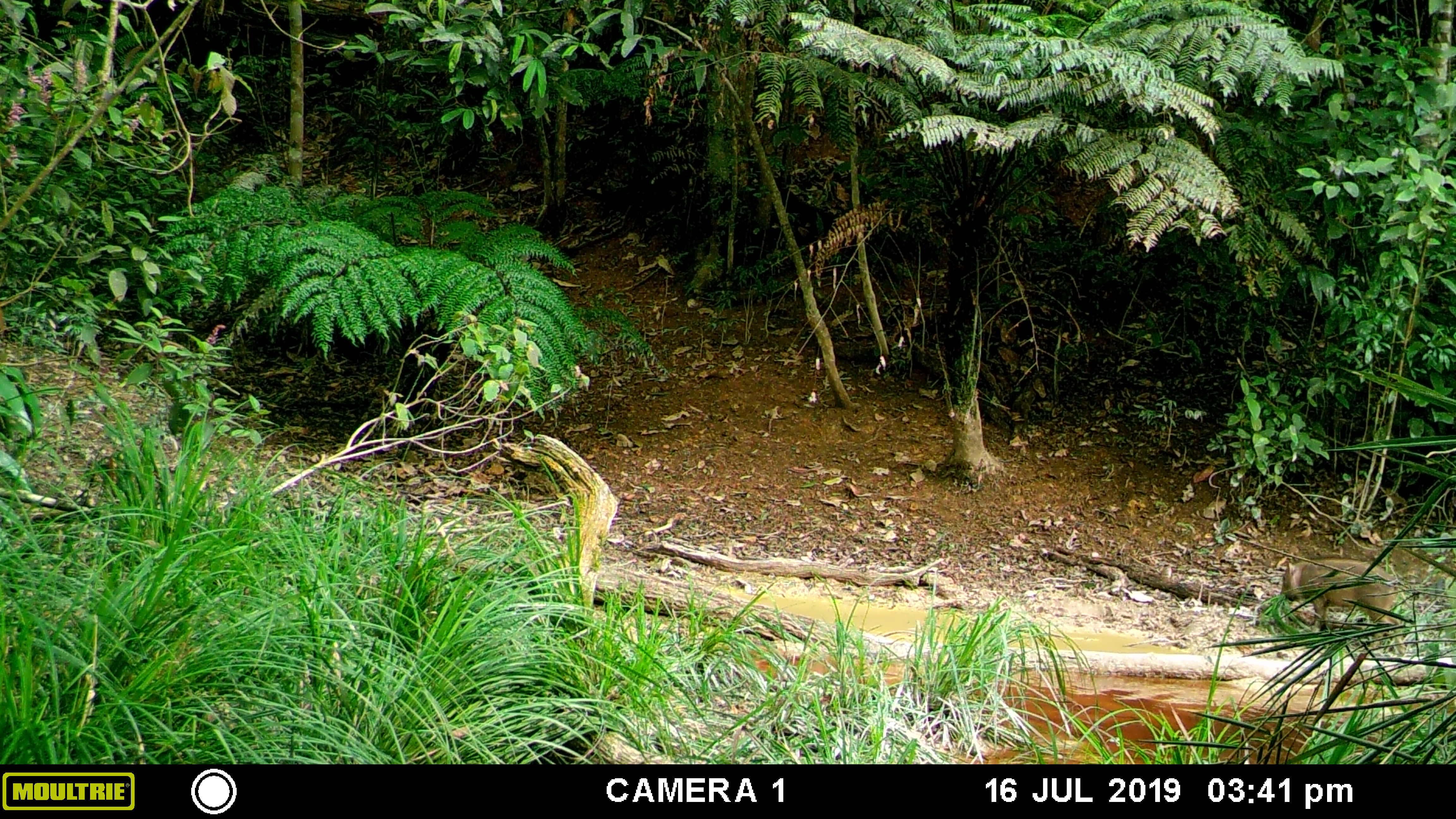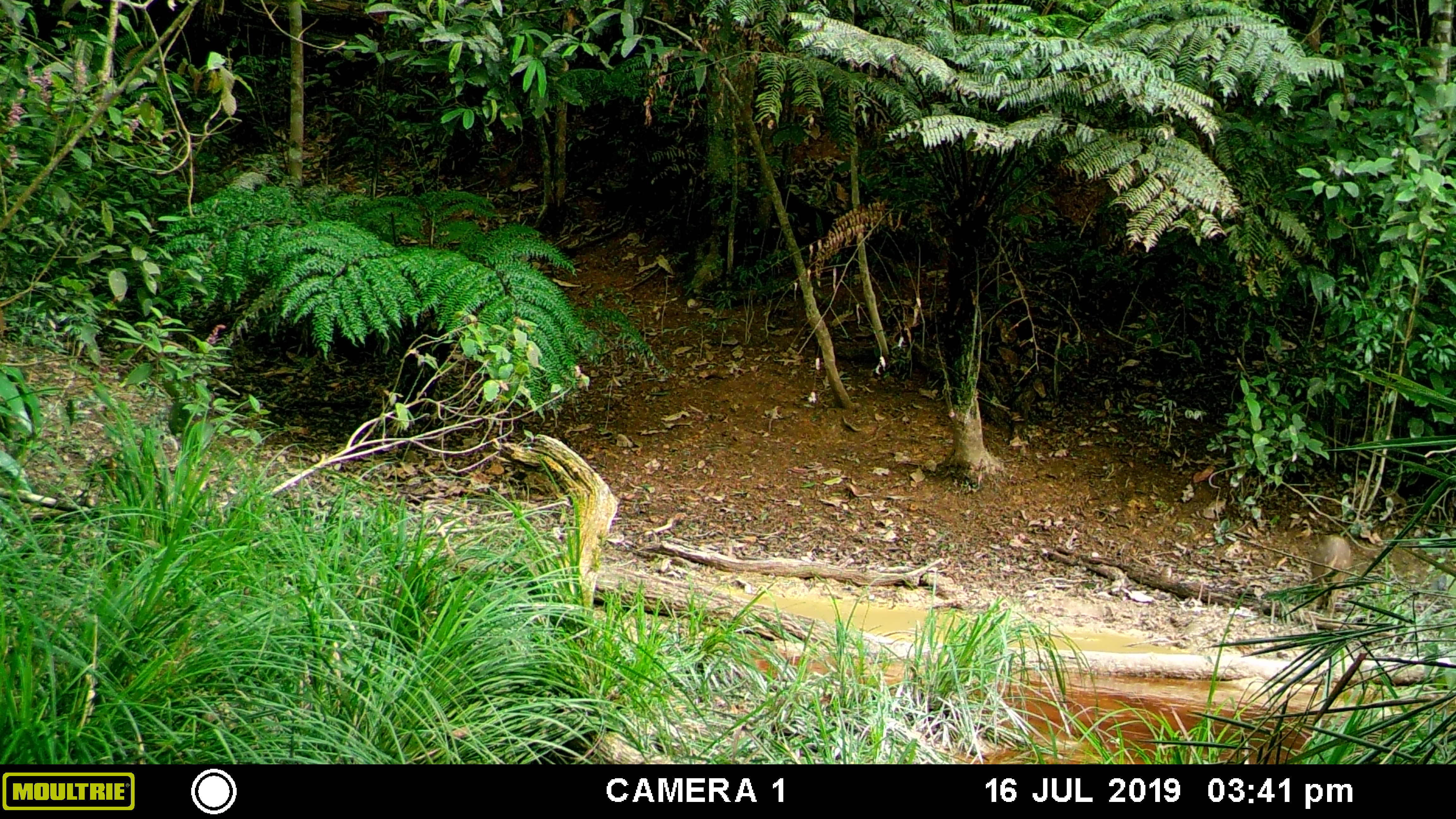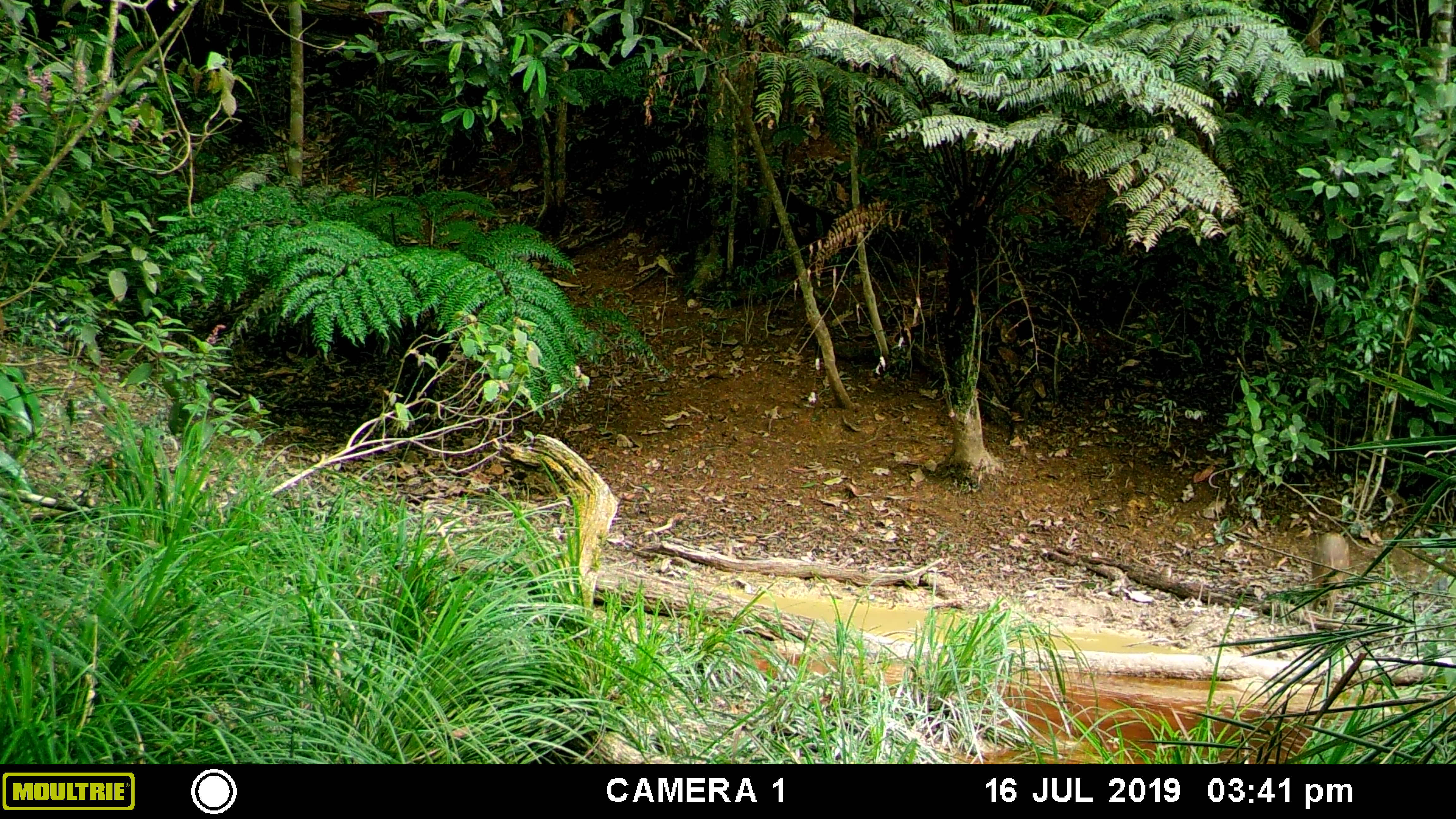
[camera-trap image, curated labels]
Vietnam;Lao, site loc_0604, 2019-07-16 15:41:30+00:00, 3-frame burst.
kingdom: Animalia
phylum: Chordata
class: Mammalia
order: Artiodactyla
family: Suidae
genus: Sus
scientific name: Sus scrofa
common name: eurasian wild pig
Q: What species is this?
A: Eurasian wild pig (Sus scrofa).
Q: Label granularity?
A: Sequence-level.